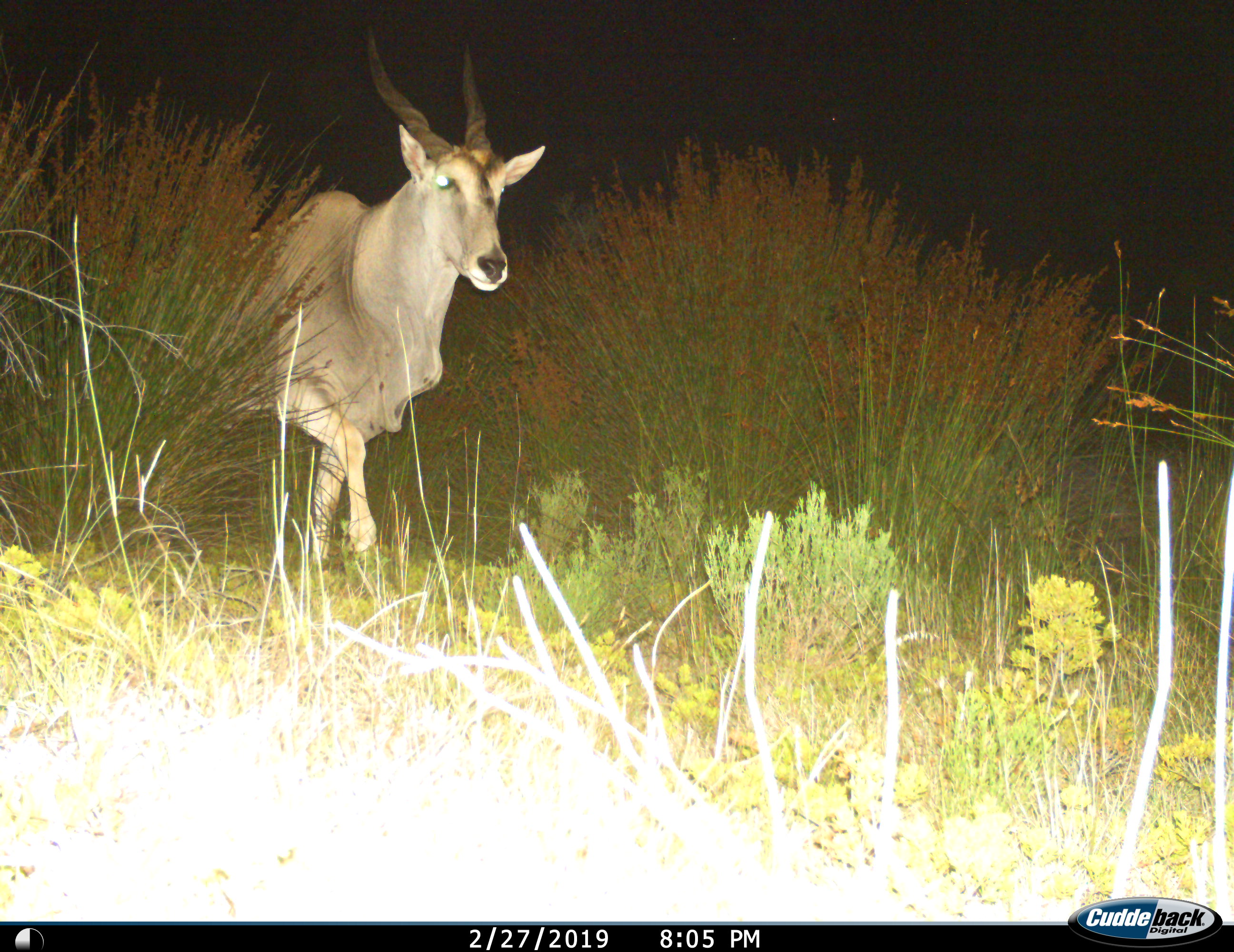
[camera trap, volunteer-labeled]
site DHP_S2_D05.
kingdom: Animalia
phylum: Chordata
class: Mammalia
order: Artiodactyla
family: Bovidae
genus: Tragelaphus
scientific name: Tragelaphus oryx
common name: eland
Eland (Tragelaphus oryx), count 1. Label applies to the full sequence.